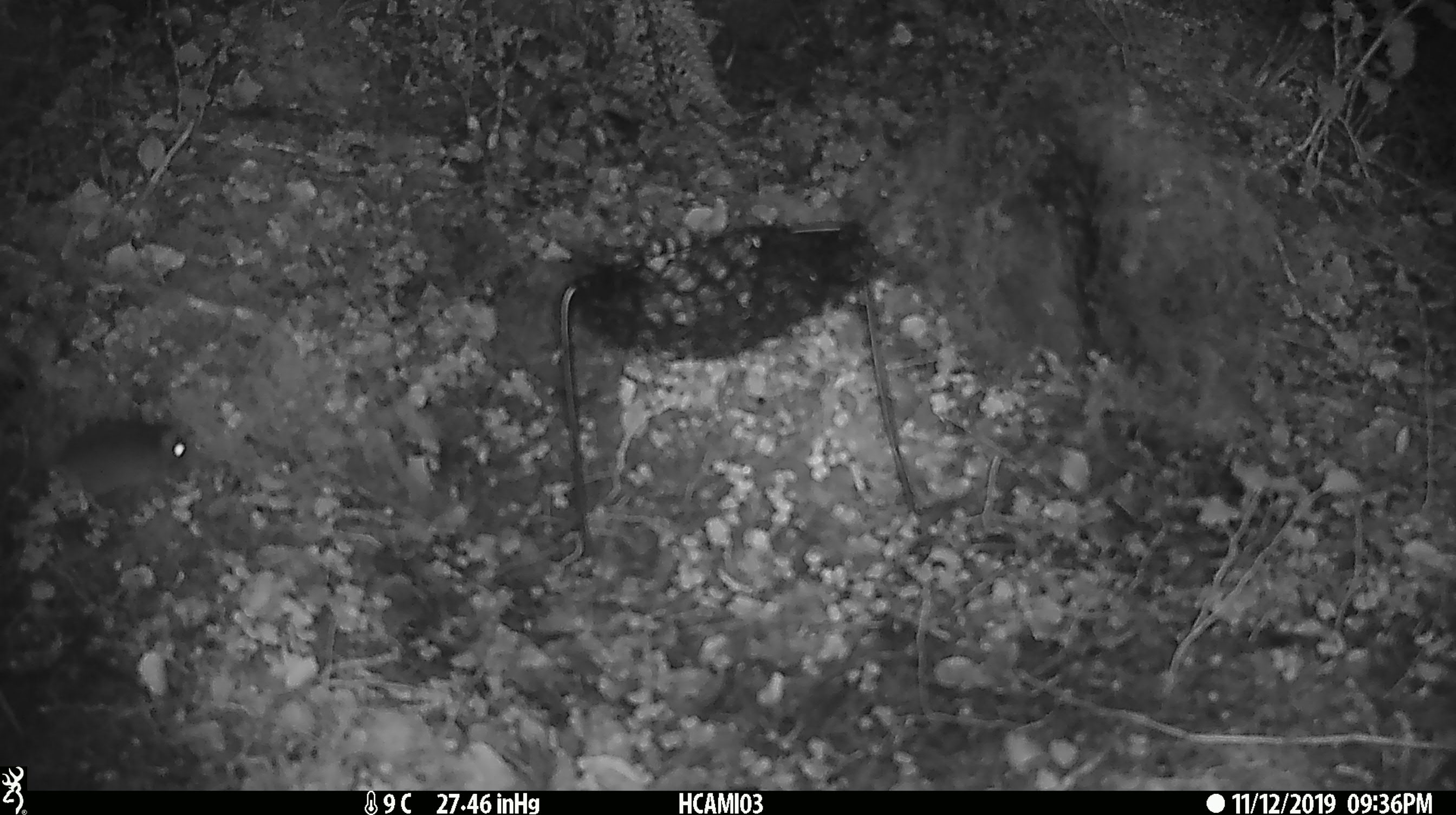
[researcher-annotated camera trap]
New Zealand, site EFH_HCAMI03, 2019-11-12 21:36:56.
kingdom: Animalia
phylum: Chordata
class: Mammalia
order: Rodentia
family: Muridae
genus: Mus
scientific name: Mus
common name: mouse